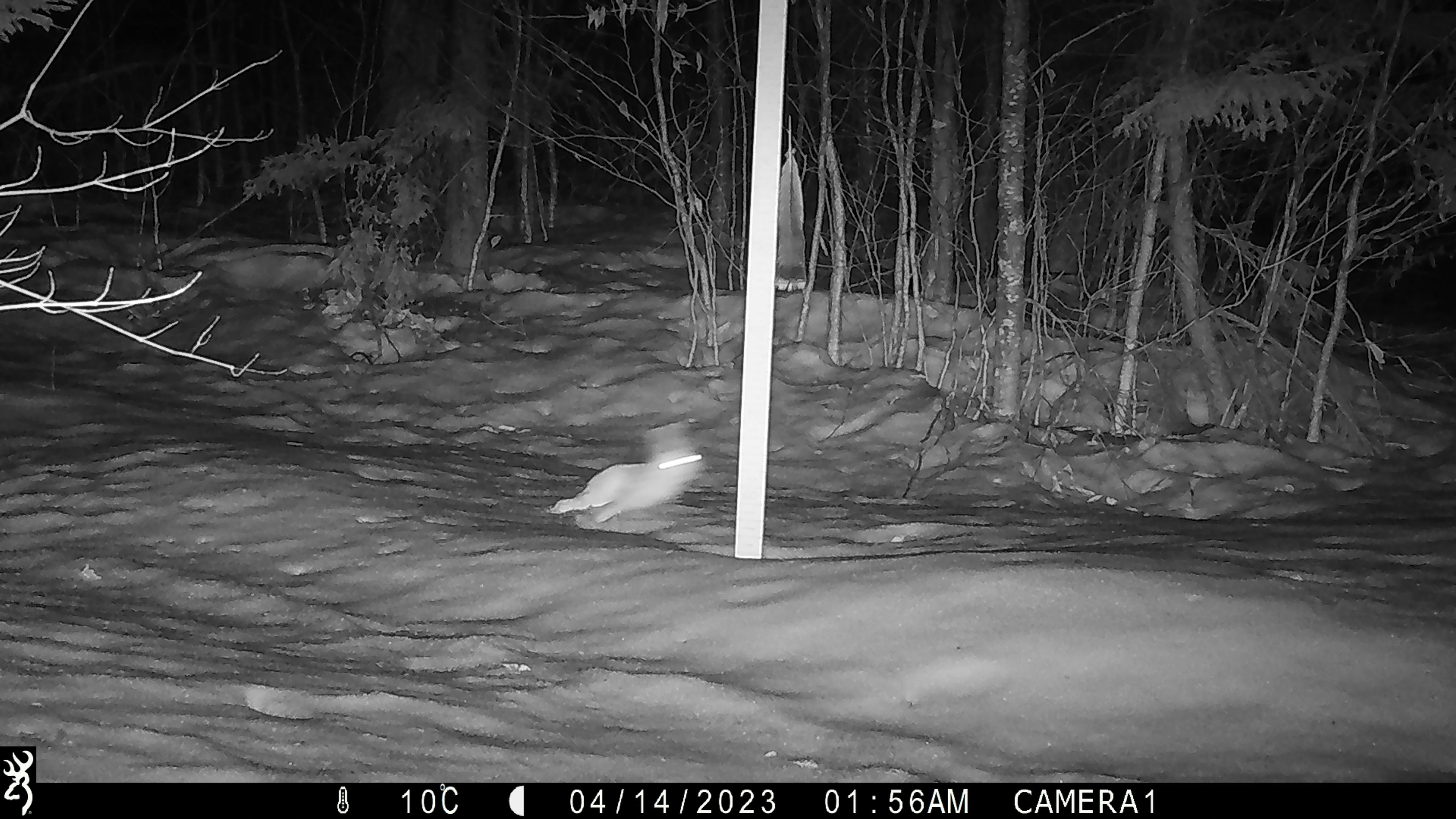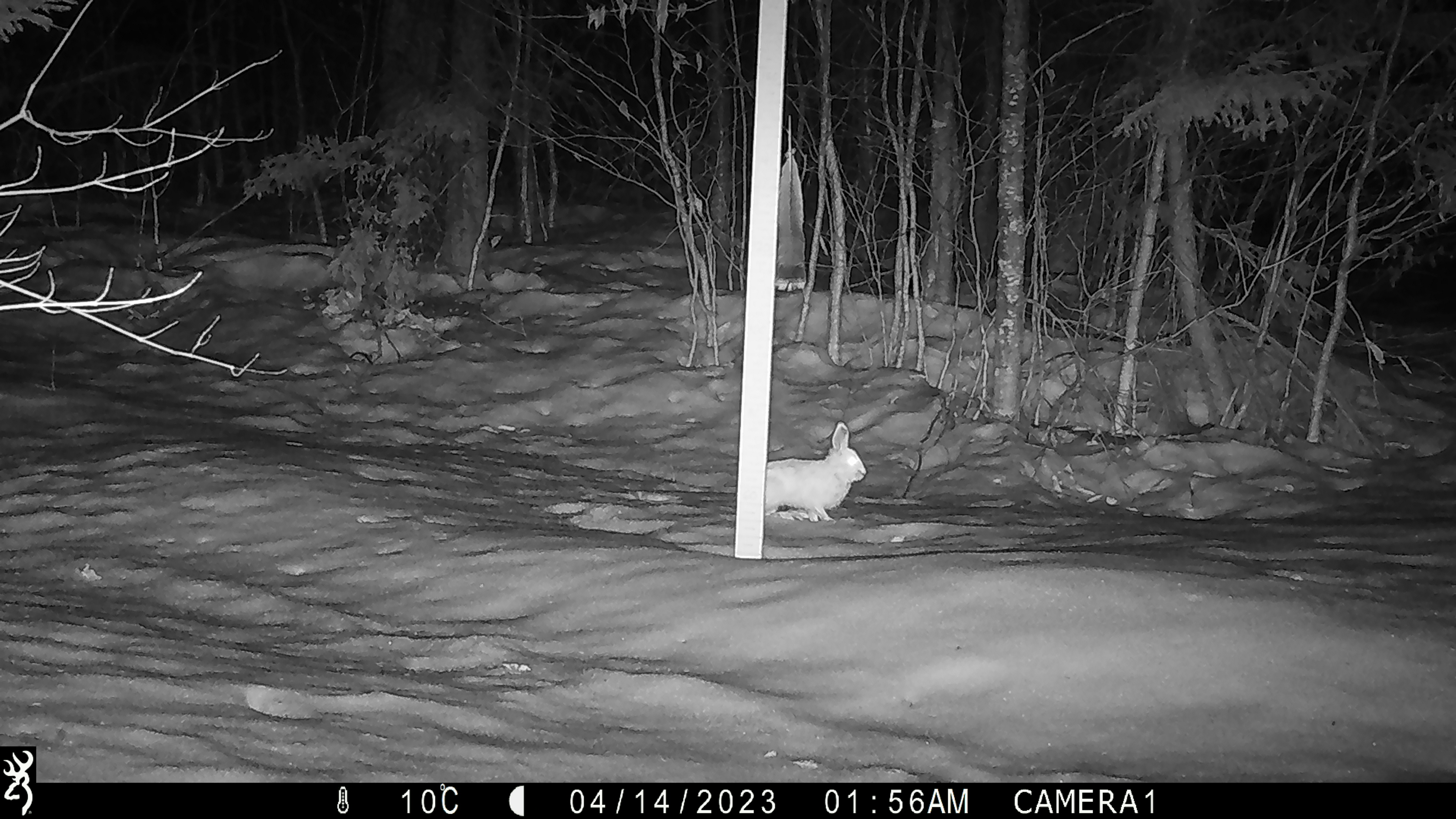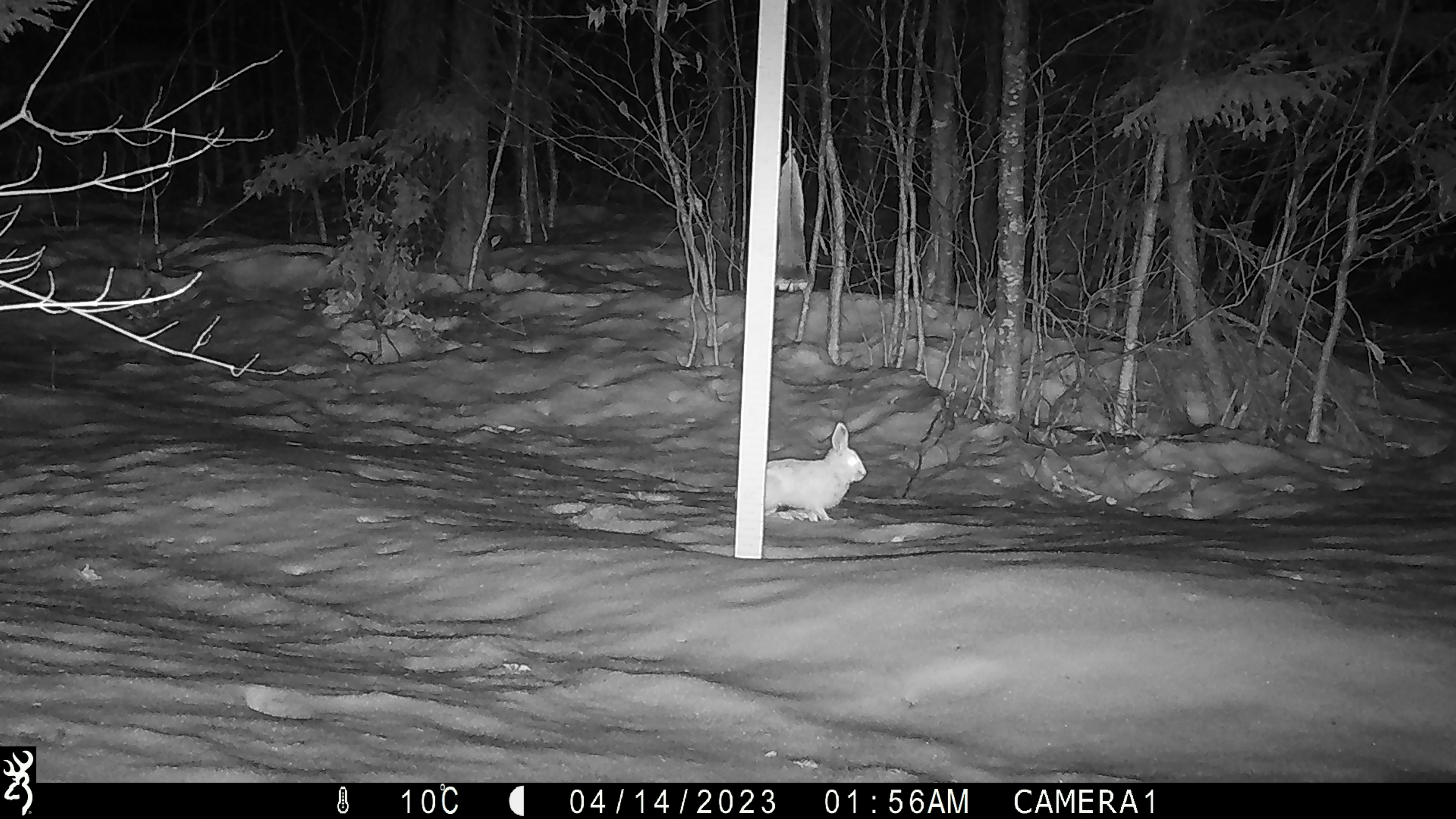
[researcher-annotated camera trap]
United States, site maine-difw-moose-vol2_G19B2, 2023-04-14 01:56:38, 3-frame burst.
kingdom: Animalia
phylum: Chordata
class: Mammalia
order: Lagomorpha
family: Leporidae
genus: Lepus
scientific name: Lepus americanus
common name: snowshoe hare